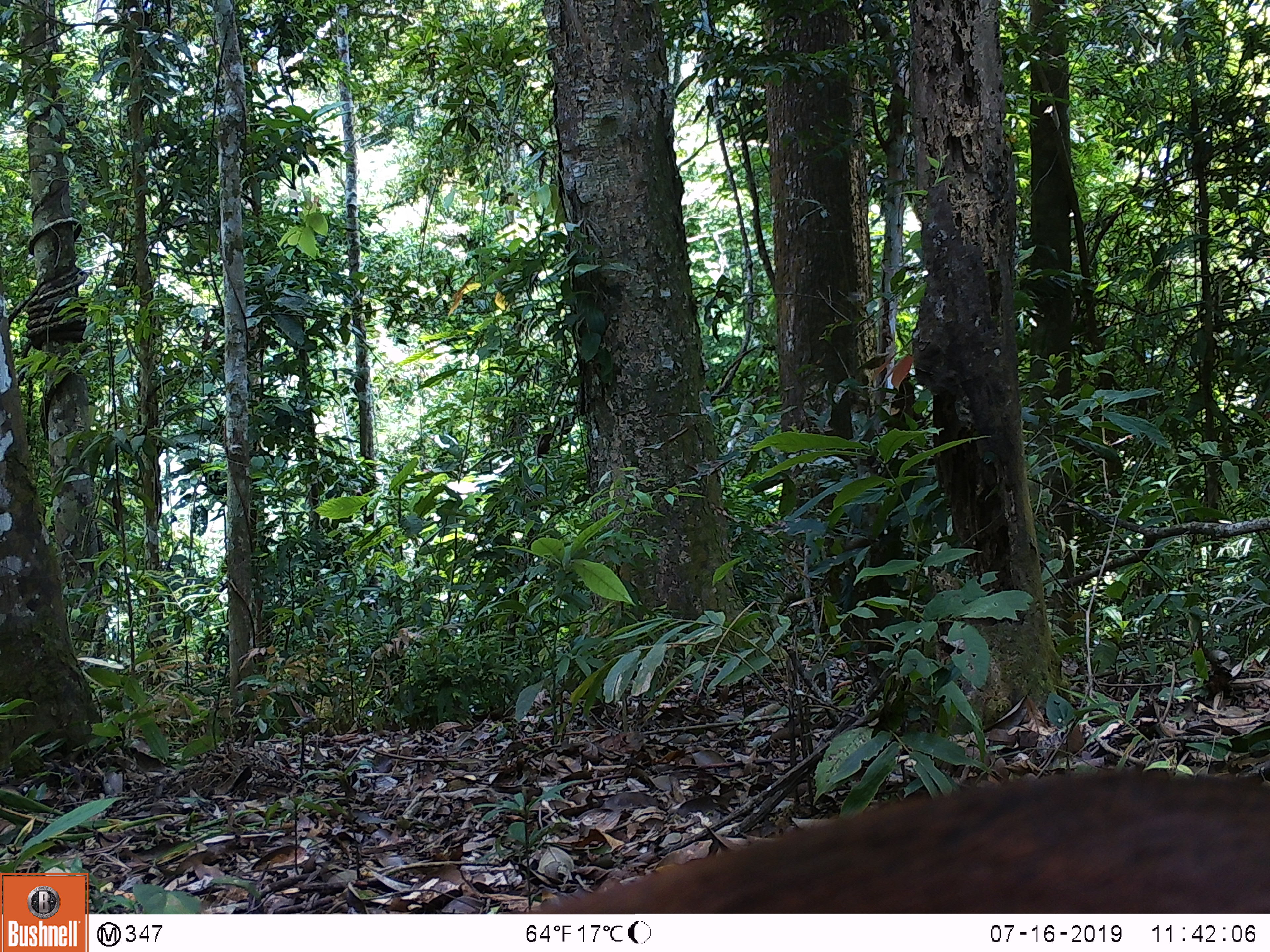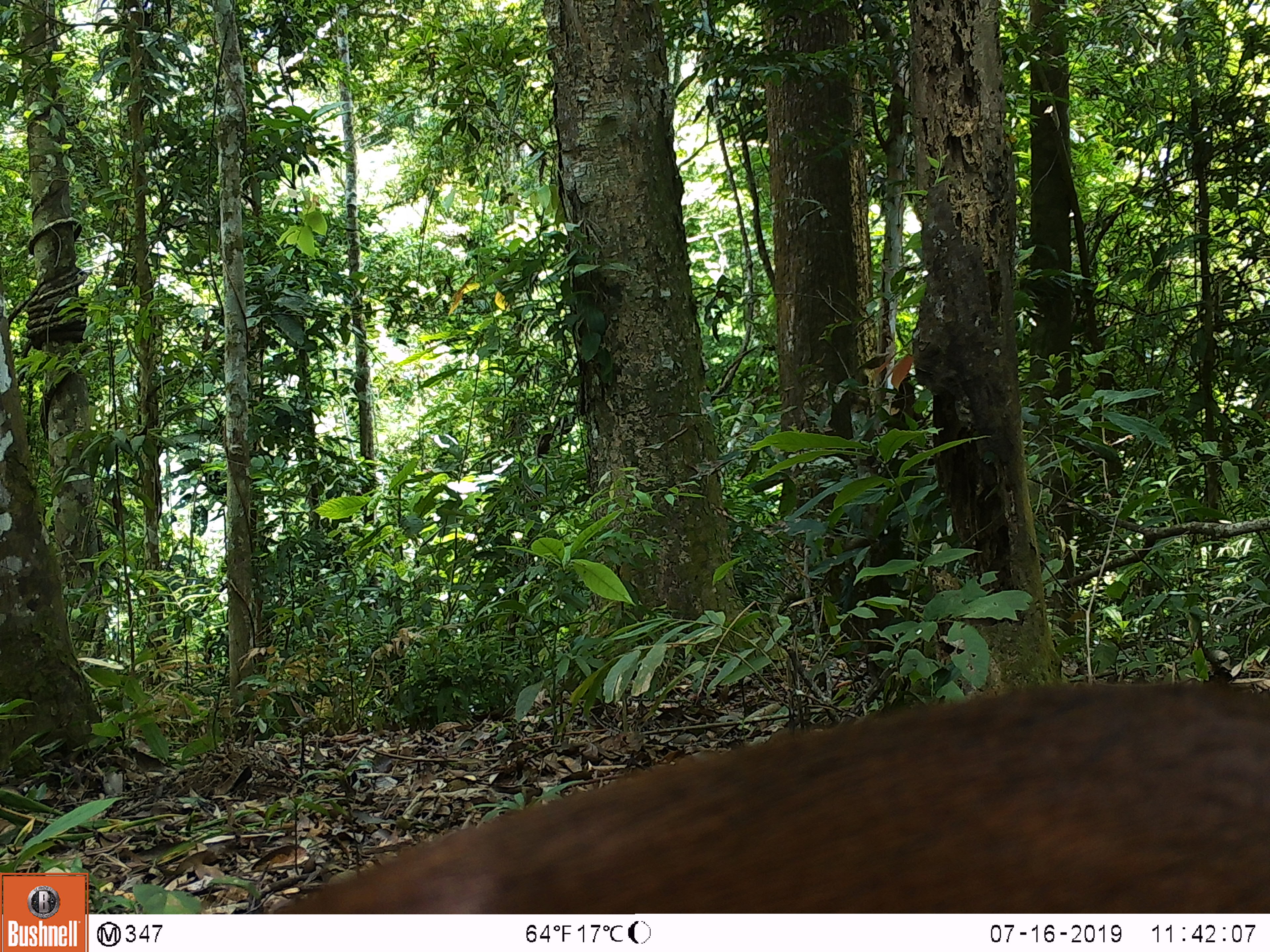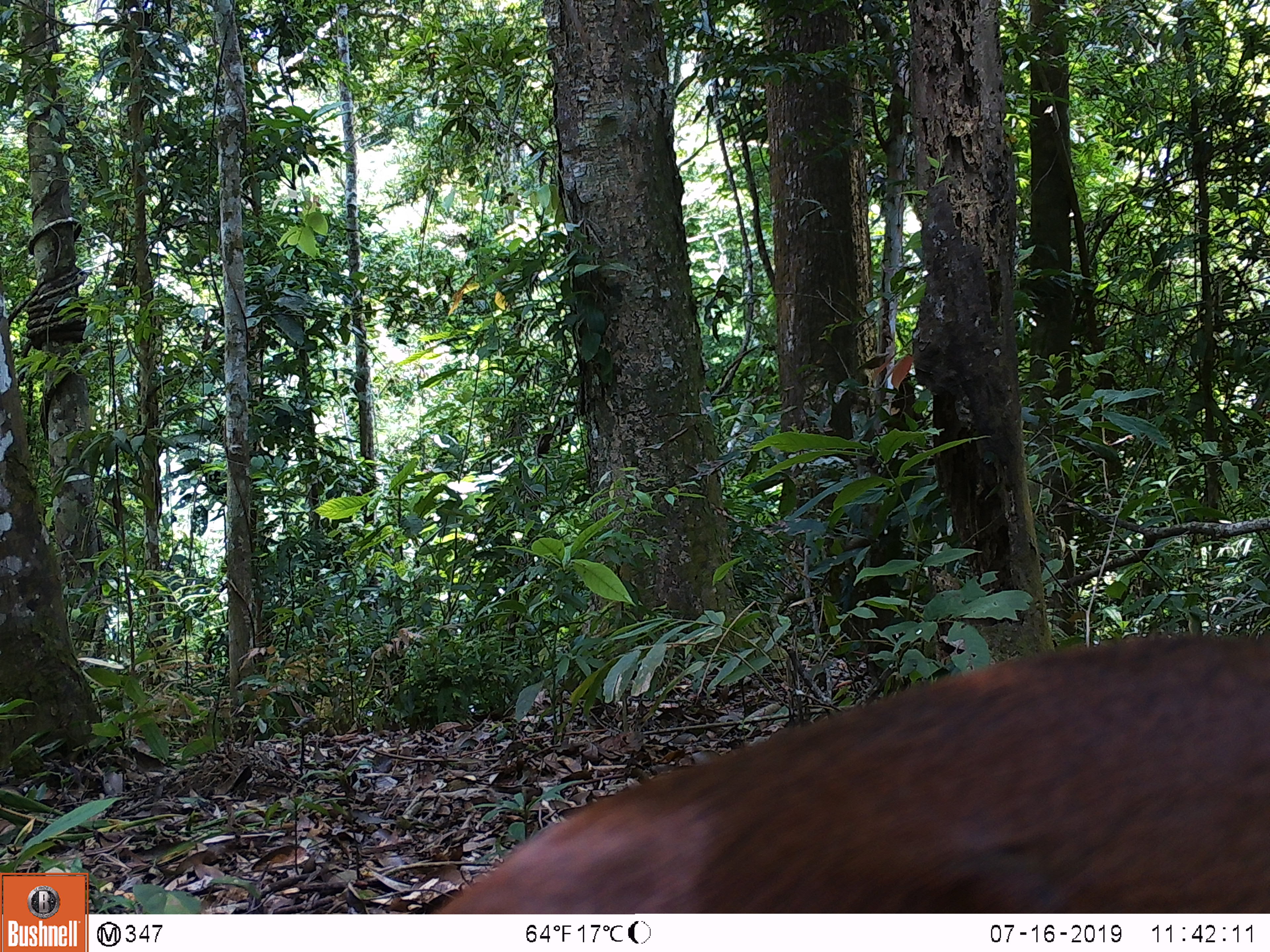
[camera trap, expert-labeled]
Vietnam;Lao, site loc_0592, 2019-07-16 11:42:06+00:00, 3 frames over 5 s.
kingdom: Animalia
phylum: Chordata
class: Mammalia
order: Artiodactyla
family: Cervidae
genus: Muntiacus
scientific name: Muntiacus muntjak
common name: red muntjac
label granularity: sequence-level